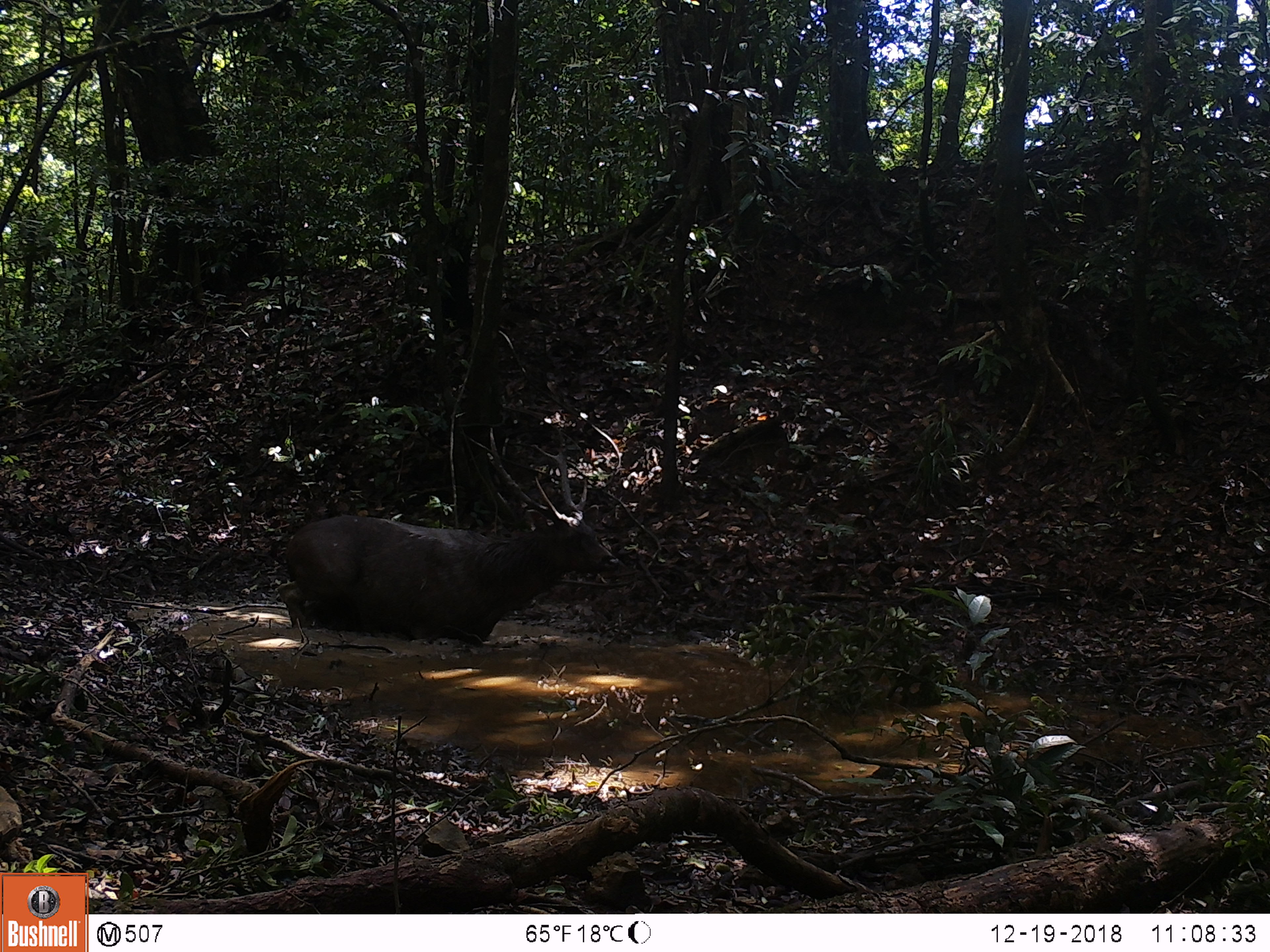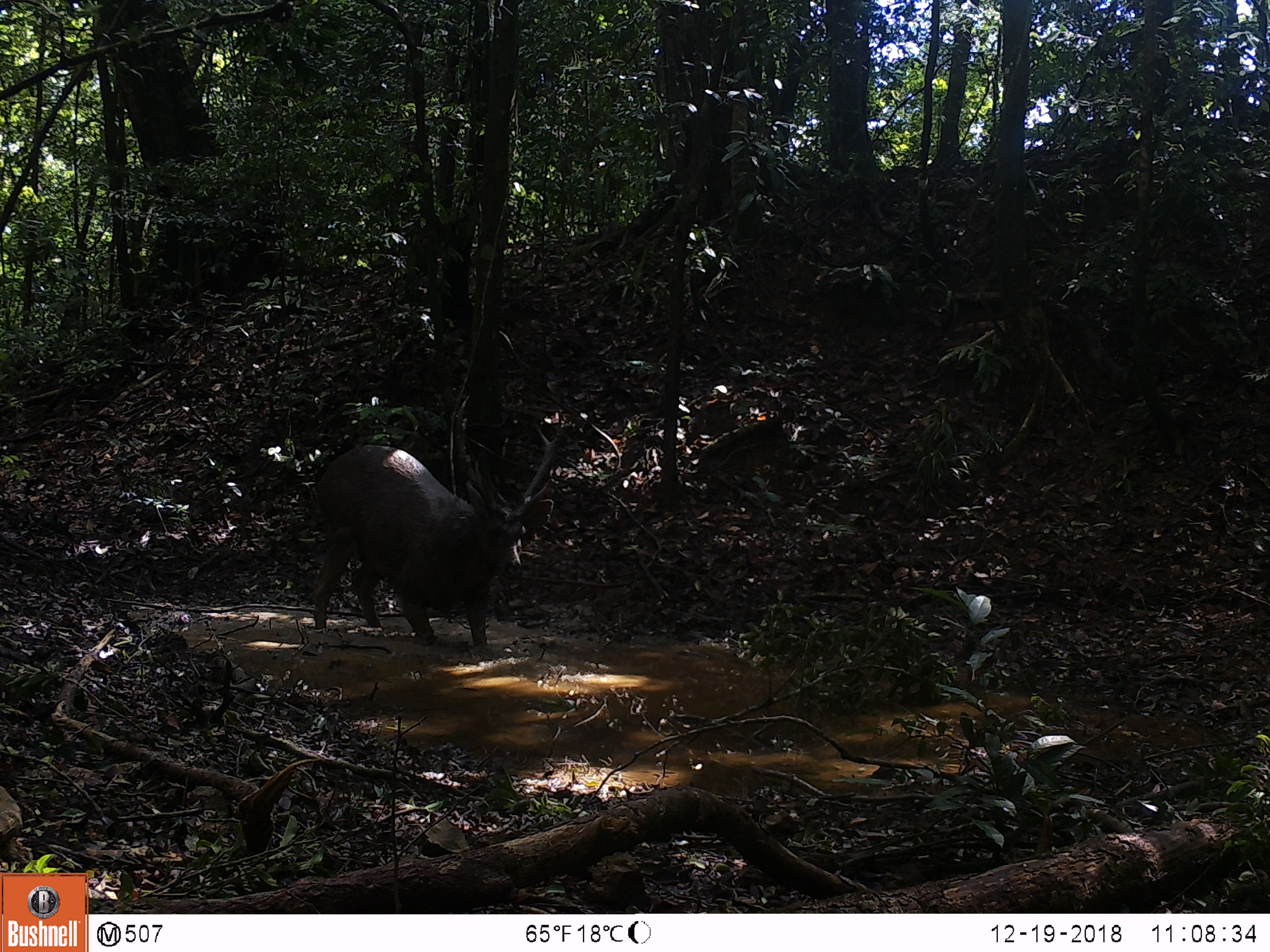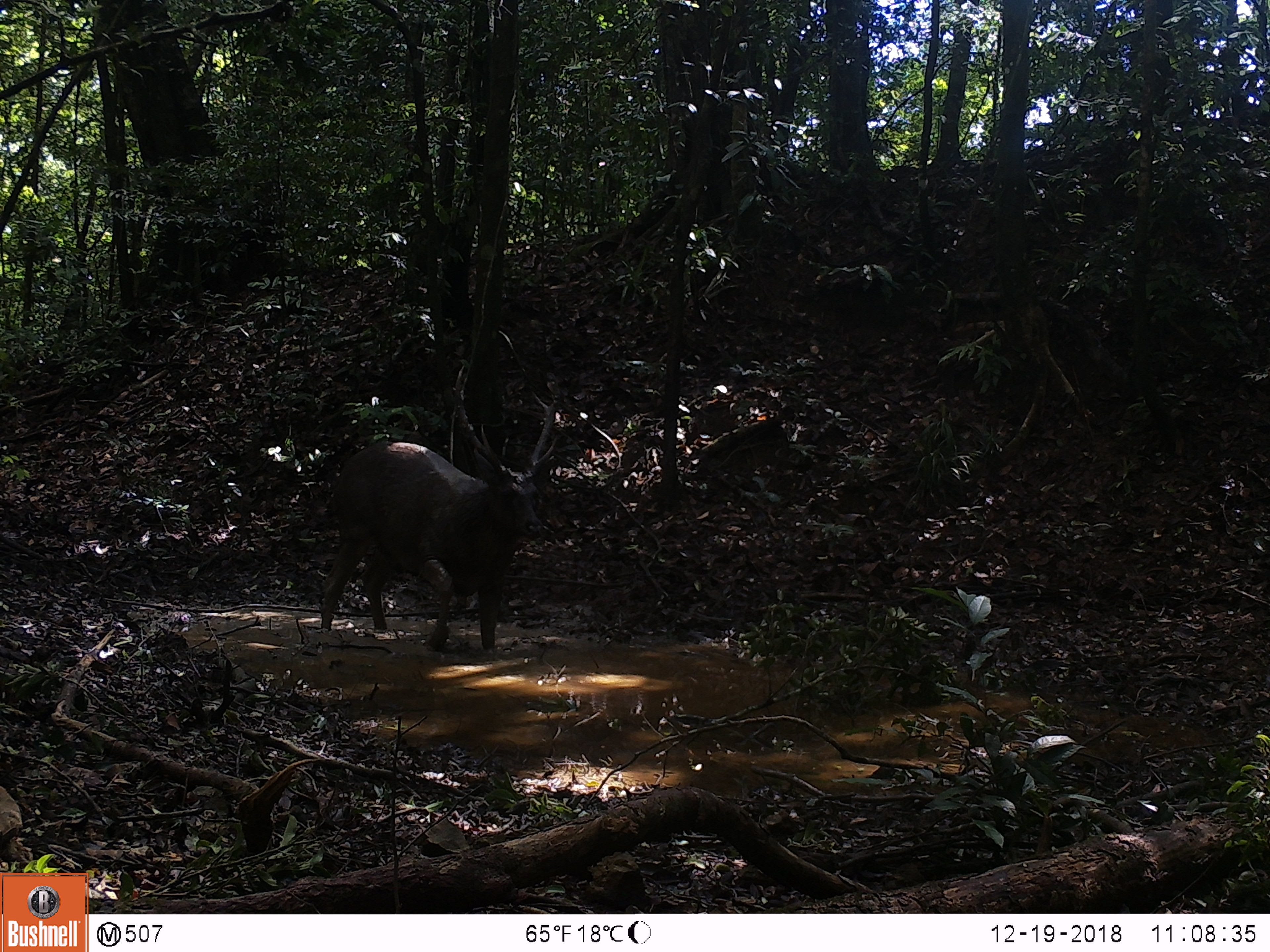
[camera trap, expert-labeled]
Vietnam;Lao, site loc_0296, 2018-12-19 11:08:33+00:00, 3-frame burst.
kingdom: Animalia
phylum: Chordata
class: Mammalia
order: Artiodactyla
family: Cervidae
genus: Rusa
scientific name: Rusa unicolor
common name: sambar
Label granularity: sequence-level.